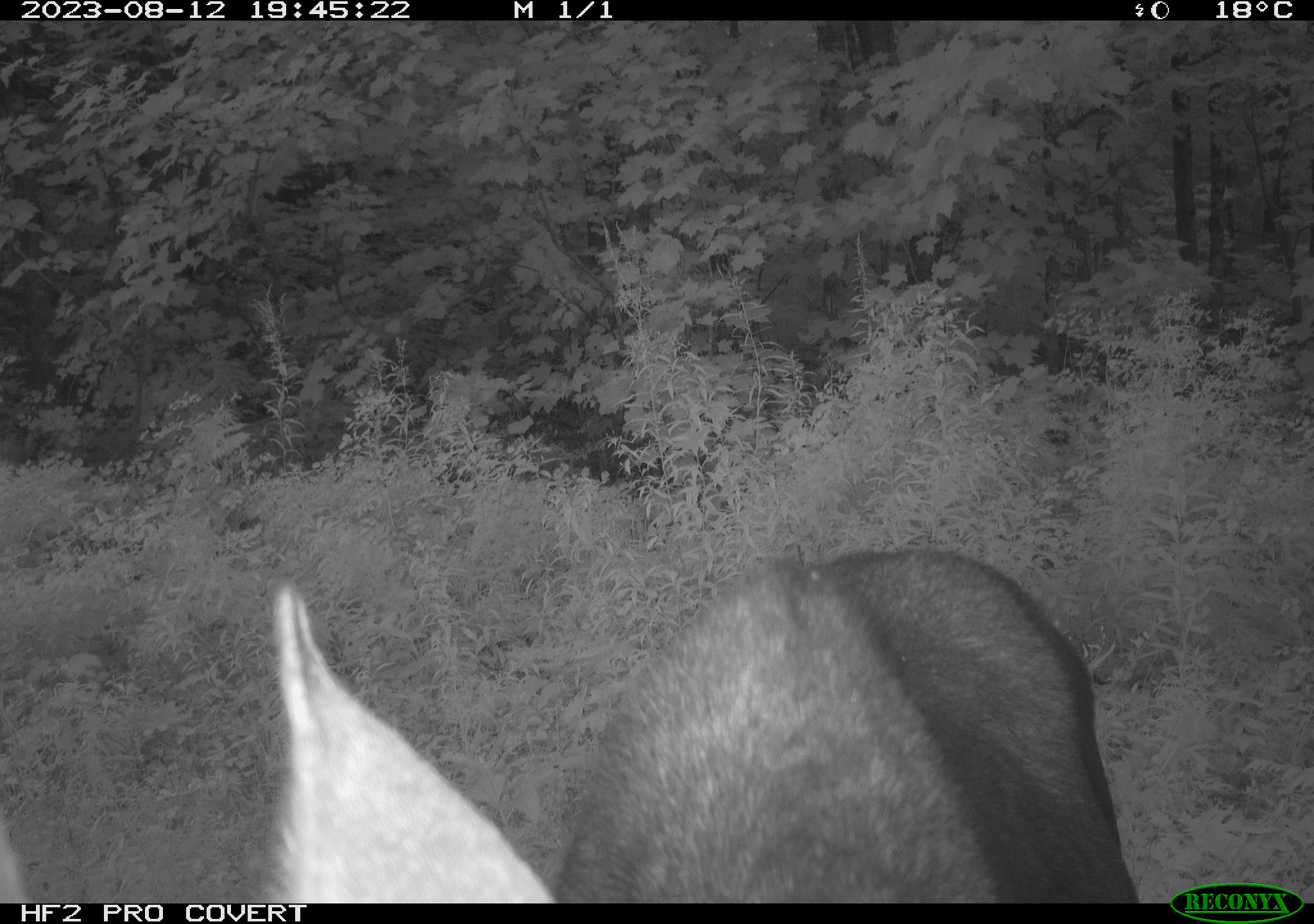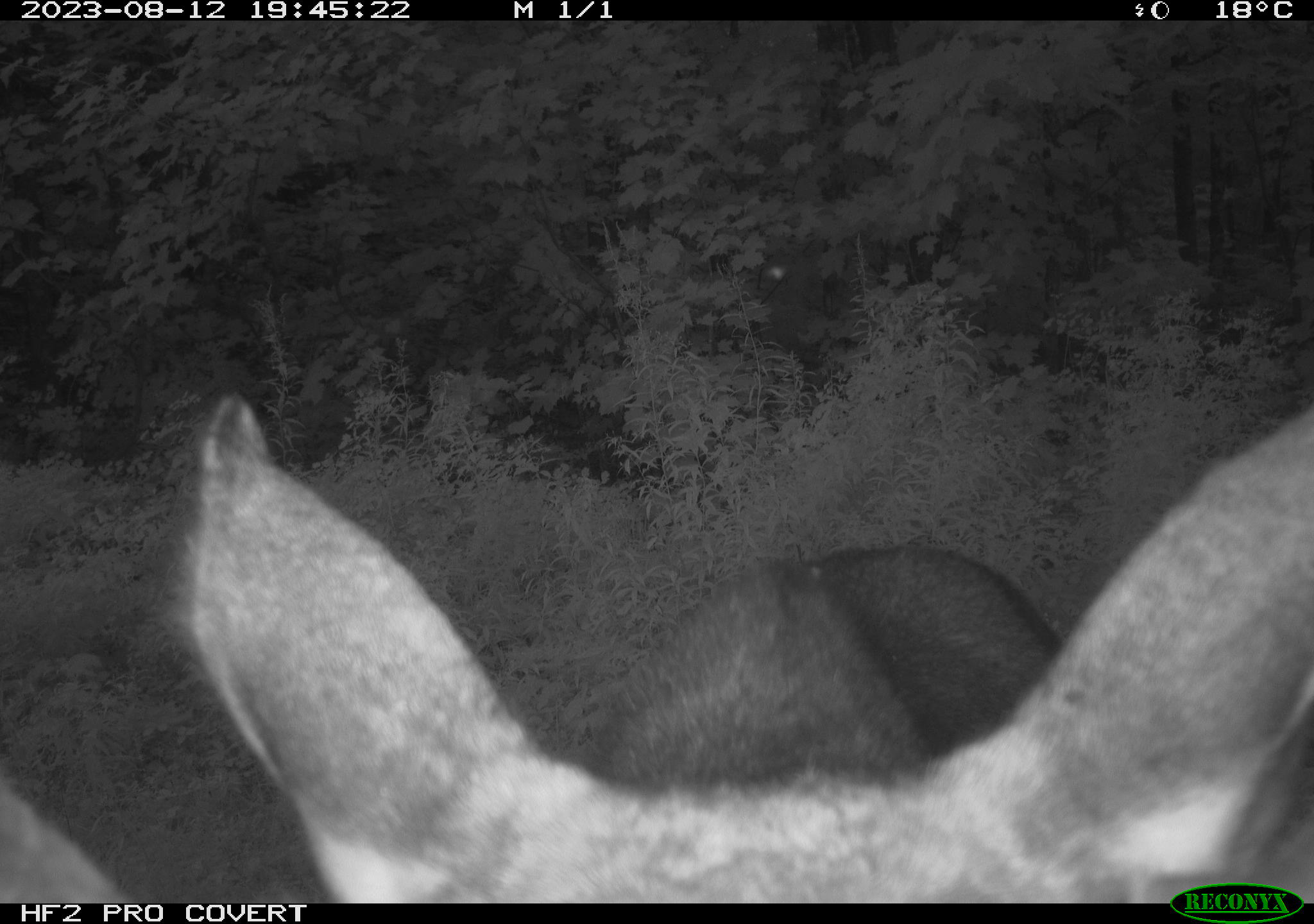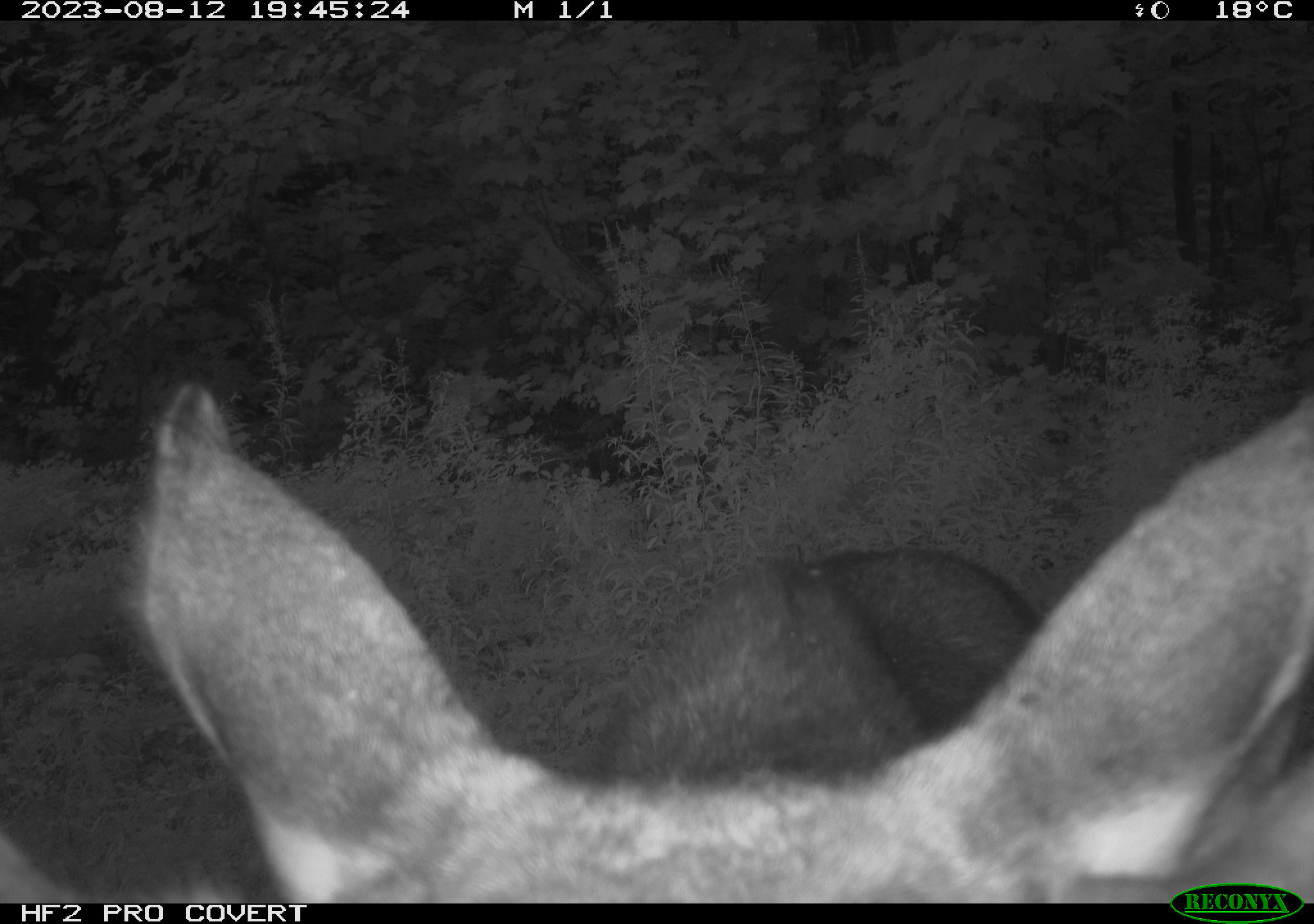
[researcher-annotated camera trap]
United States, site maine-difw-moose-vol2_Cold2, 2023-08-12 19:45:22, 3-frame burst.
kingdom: Animalia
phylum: Chordata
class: Mammalia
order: Artiodactyla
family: Cervidae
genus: Alces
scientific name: Alces alces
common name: moose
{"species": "moose (Alces alces)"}